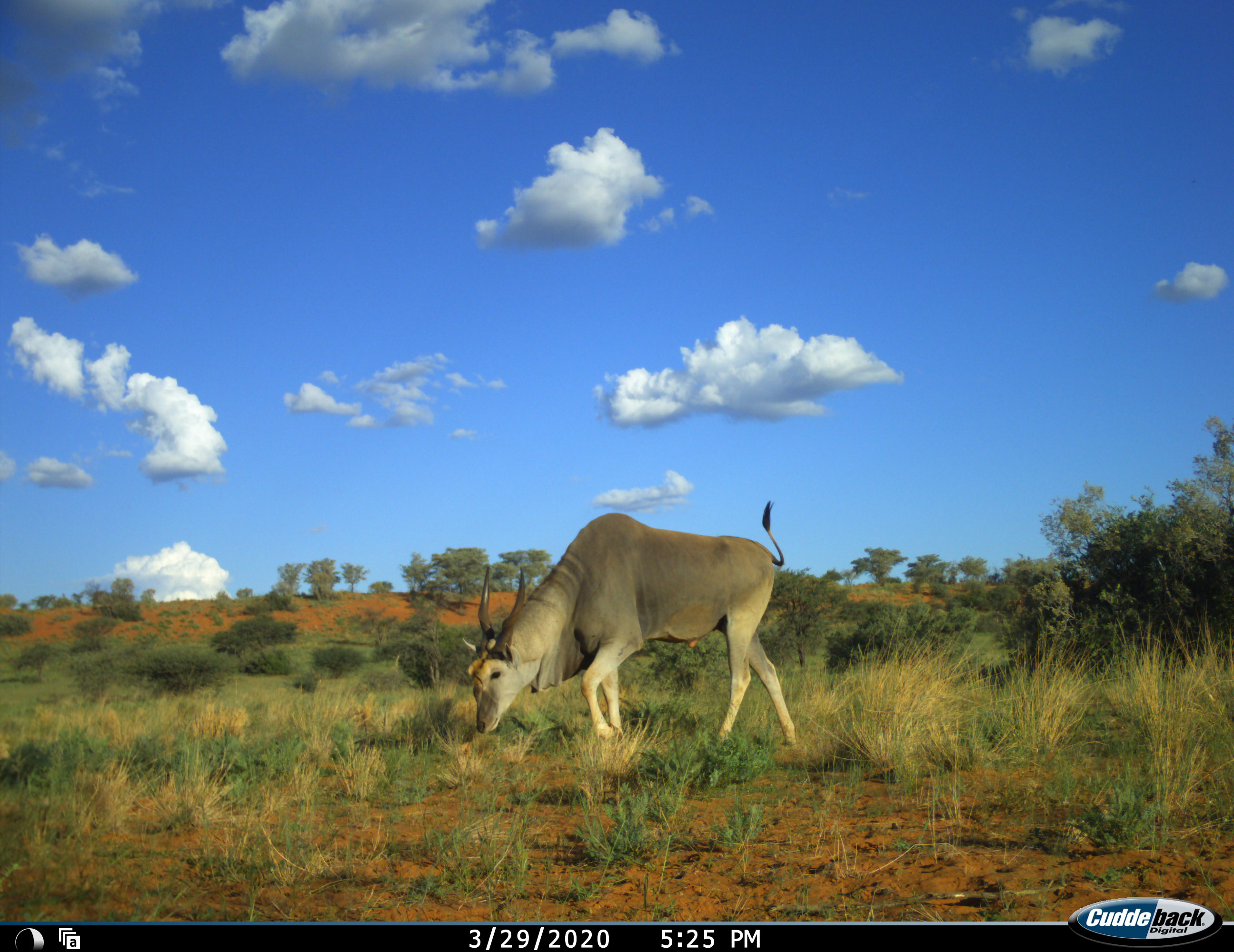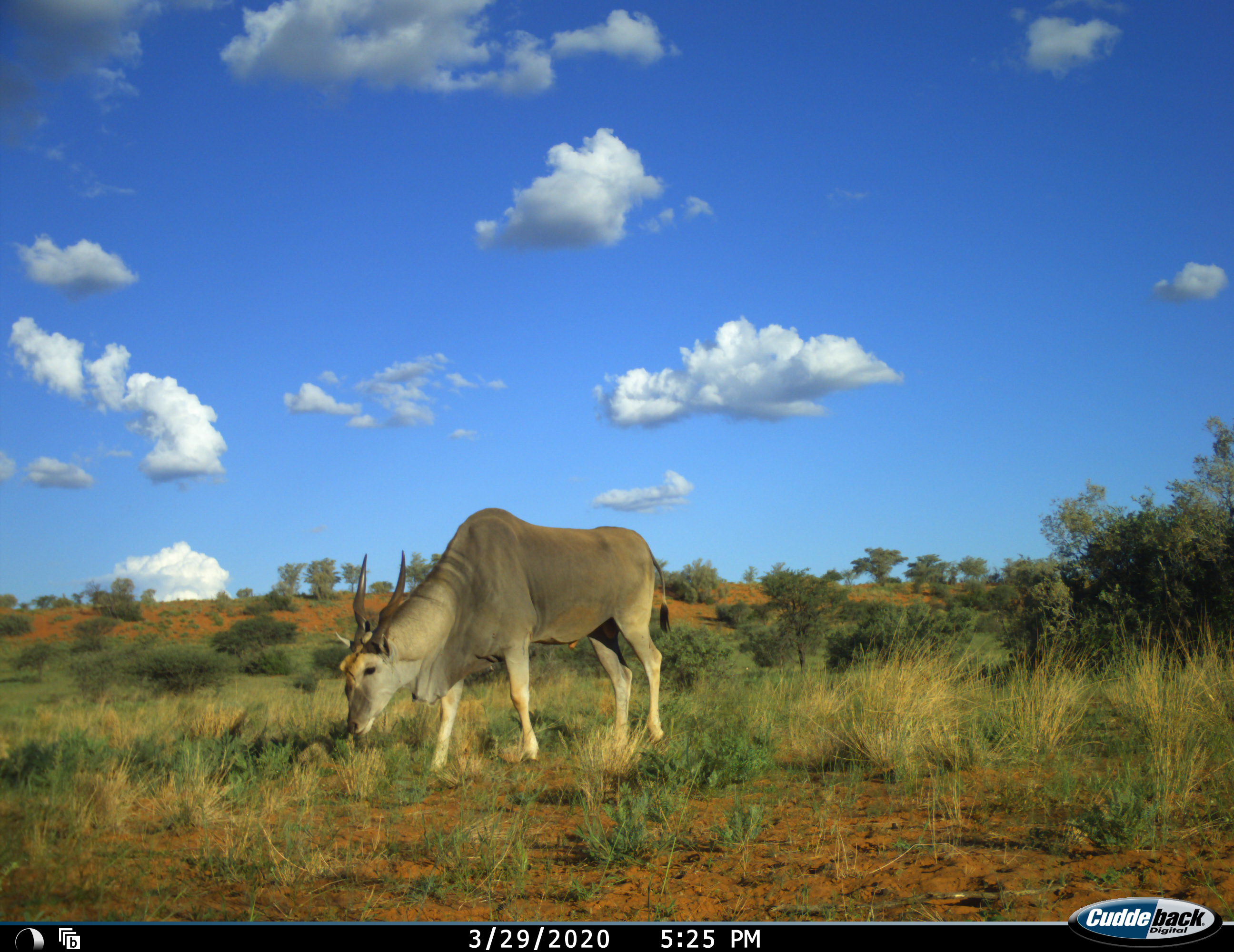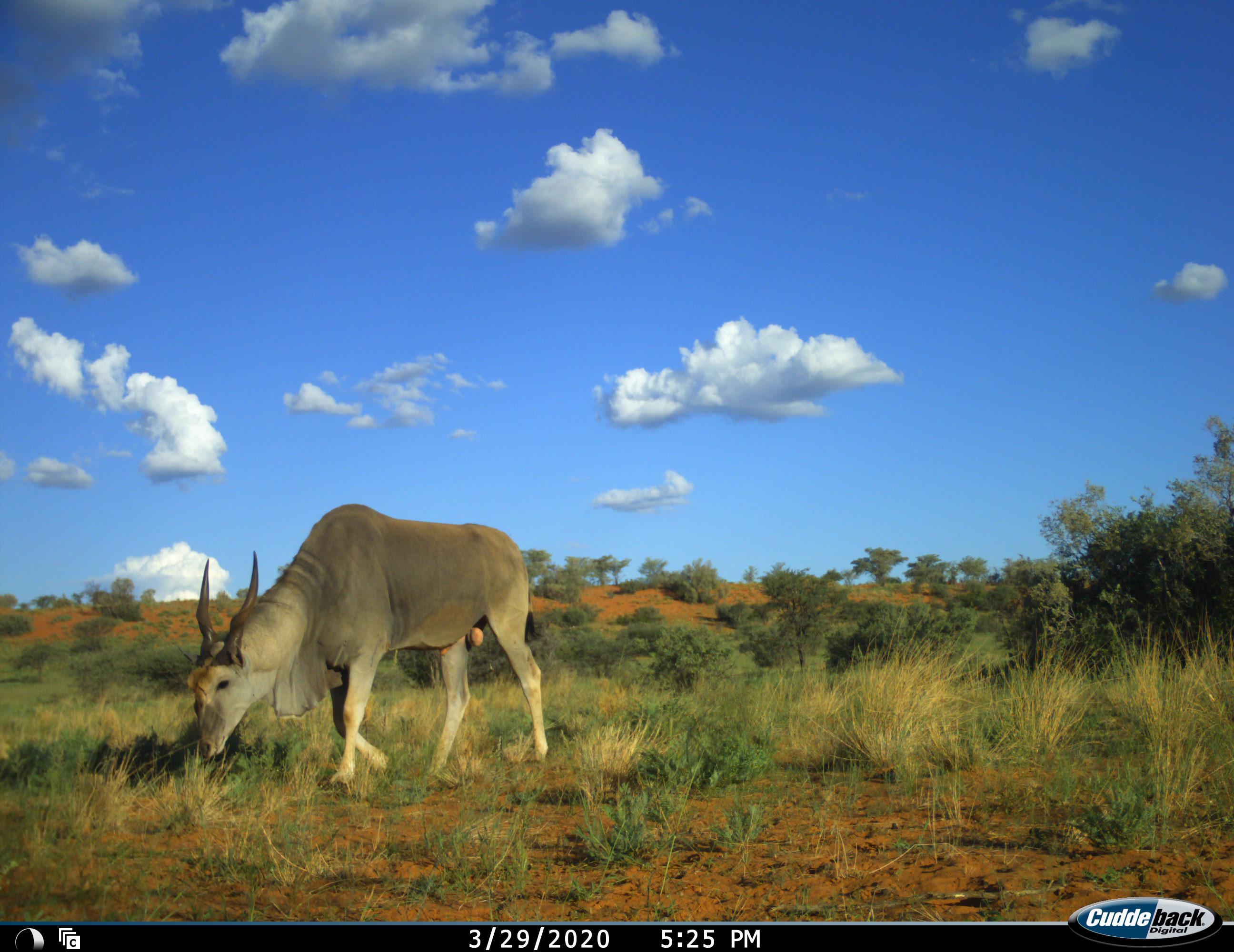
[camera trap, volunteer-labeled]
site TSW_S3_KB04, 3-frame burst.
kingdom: Animalia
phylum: Chordata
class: Mammalia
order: Artiodactyla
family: Bovidae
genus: Tragelaphus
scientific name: Tragelaphus oryx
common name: eland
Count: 1.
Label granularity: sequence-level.